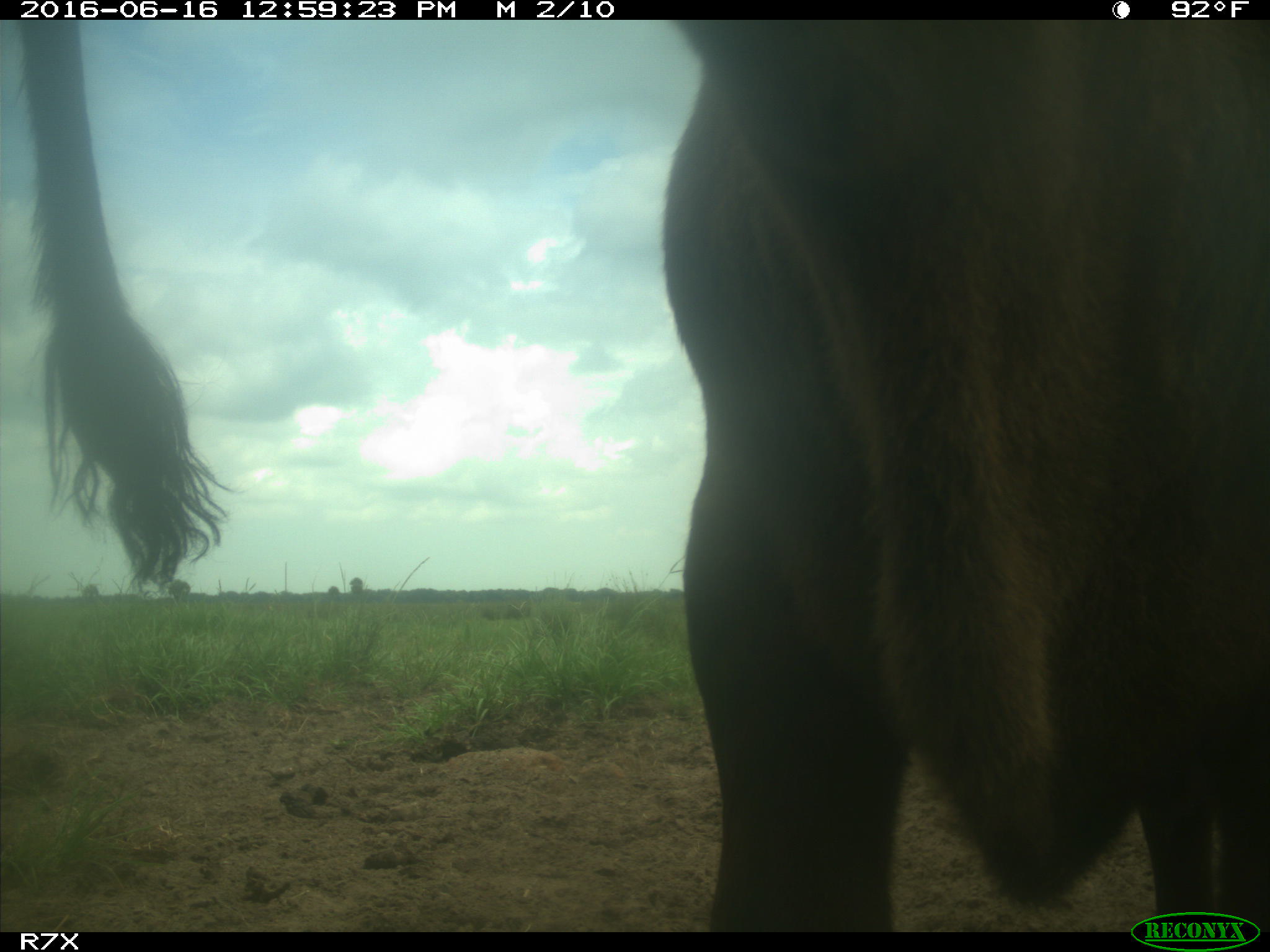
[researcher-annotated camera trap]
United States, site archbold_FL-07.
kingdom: Animalia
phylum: Chordata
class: Mammalia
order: Artiodactyla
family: Bovidae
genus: Bos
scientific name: Bos taurus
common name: domestic cow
Bos taurus (domestic cow).